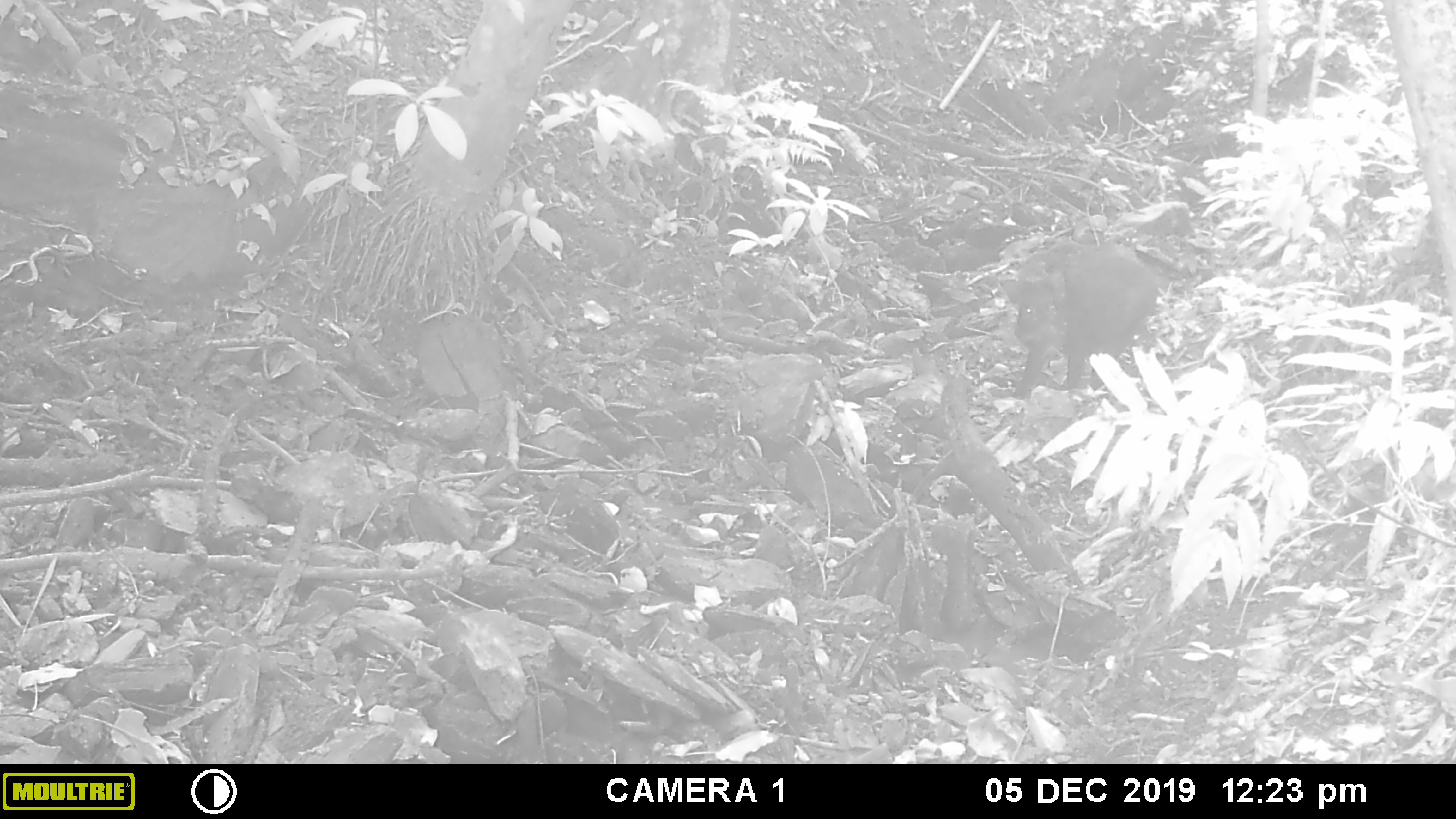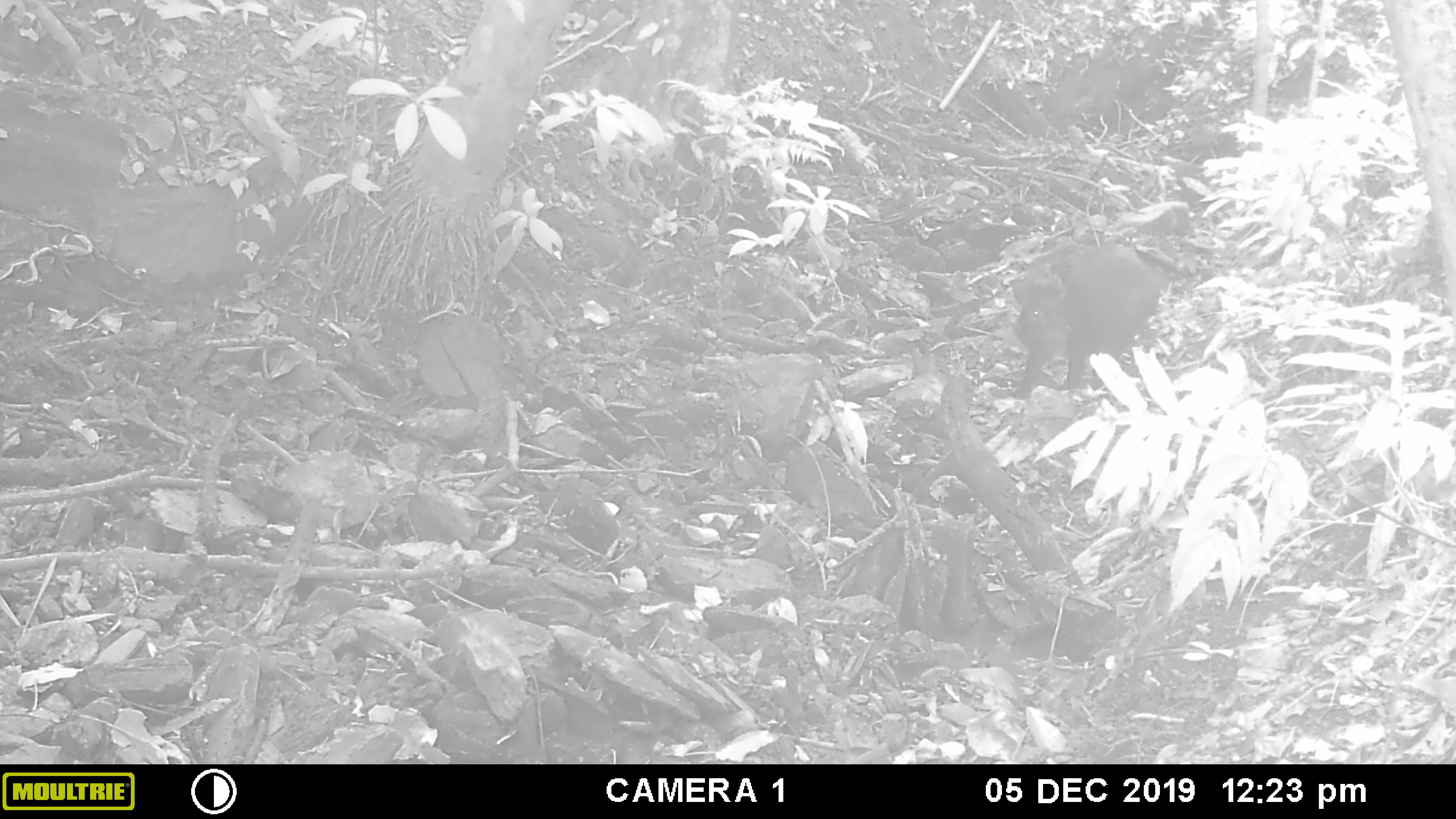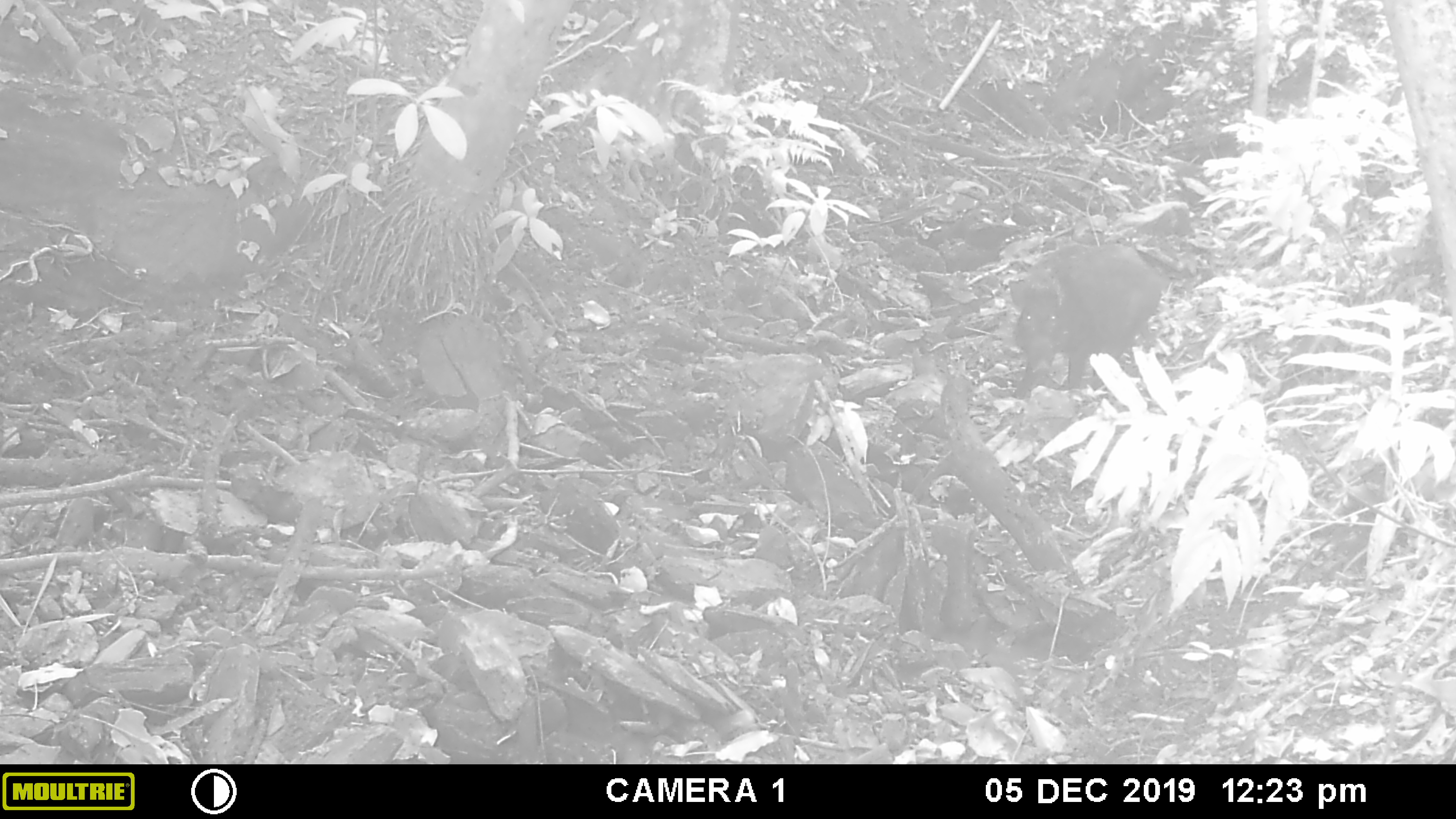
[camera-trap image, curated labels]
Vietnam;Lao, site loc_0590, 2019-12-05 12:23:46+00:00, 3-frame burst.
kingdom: Animalia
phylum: Chordata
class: Mammalia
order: Artiodactyla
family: Suidae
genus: Sus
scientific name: Sus scrofa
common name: eurasian wild pig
Eurasian wild pig (Sus scrofa). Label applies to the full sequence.